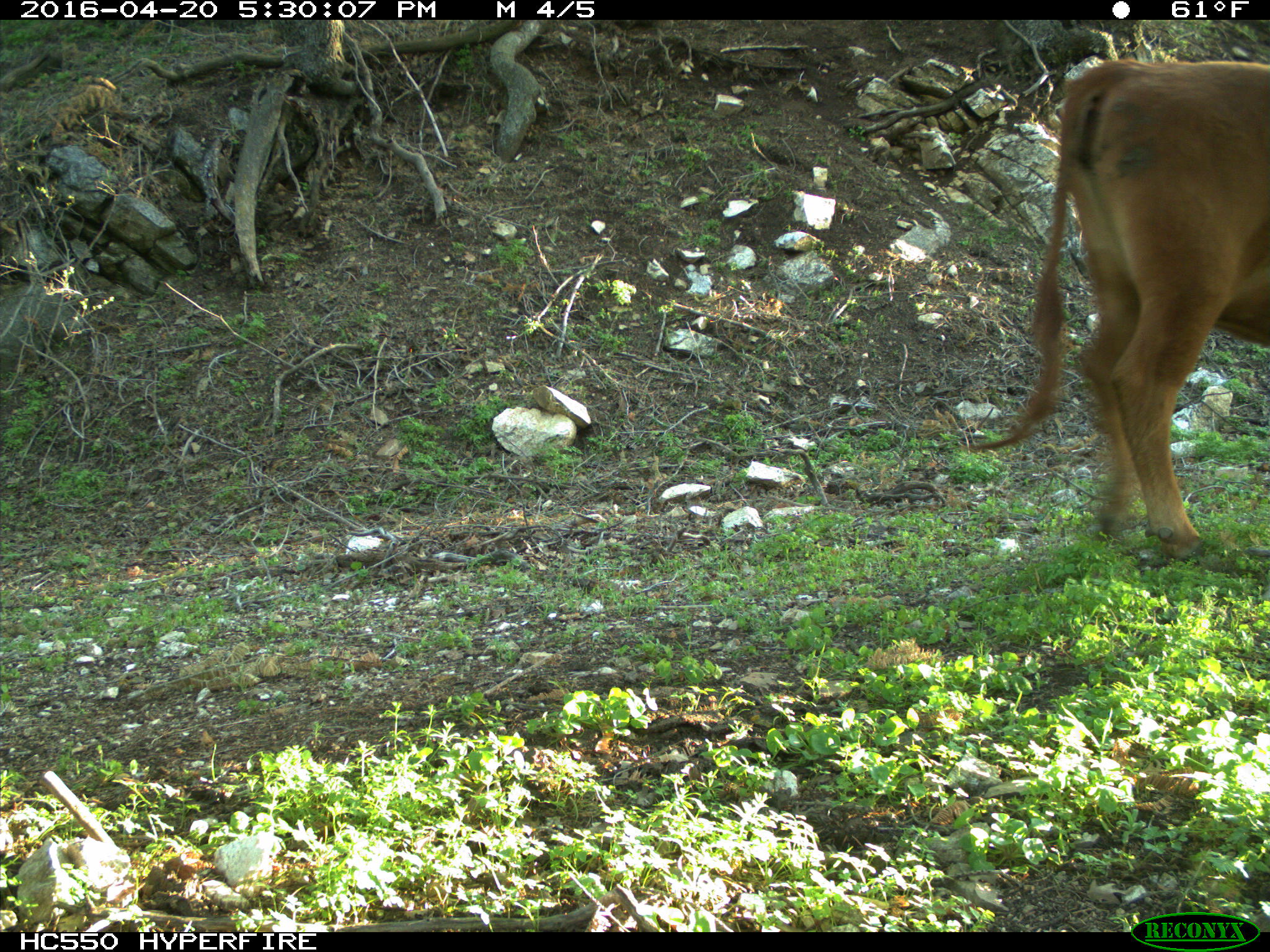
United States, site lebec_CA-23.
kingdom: Animalia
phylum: Chordata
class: Mammalia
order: Artiodactyla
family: Bovidae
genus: Bos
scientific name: Bos taurus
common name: domestic cow